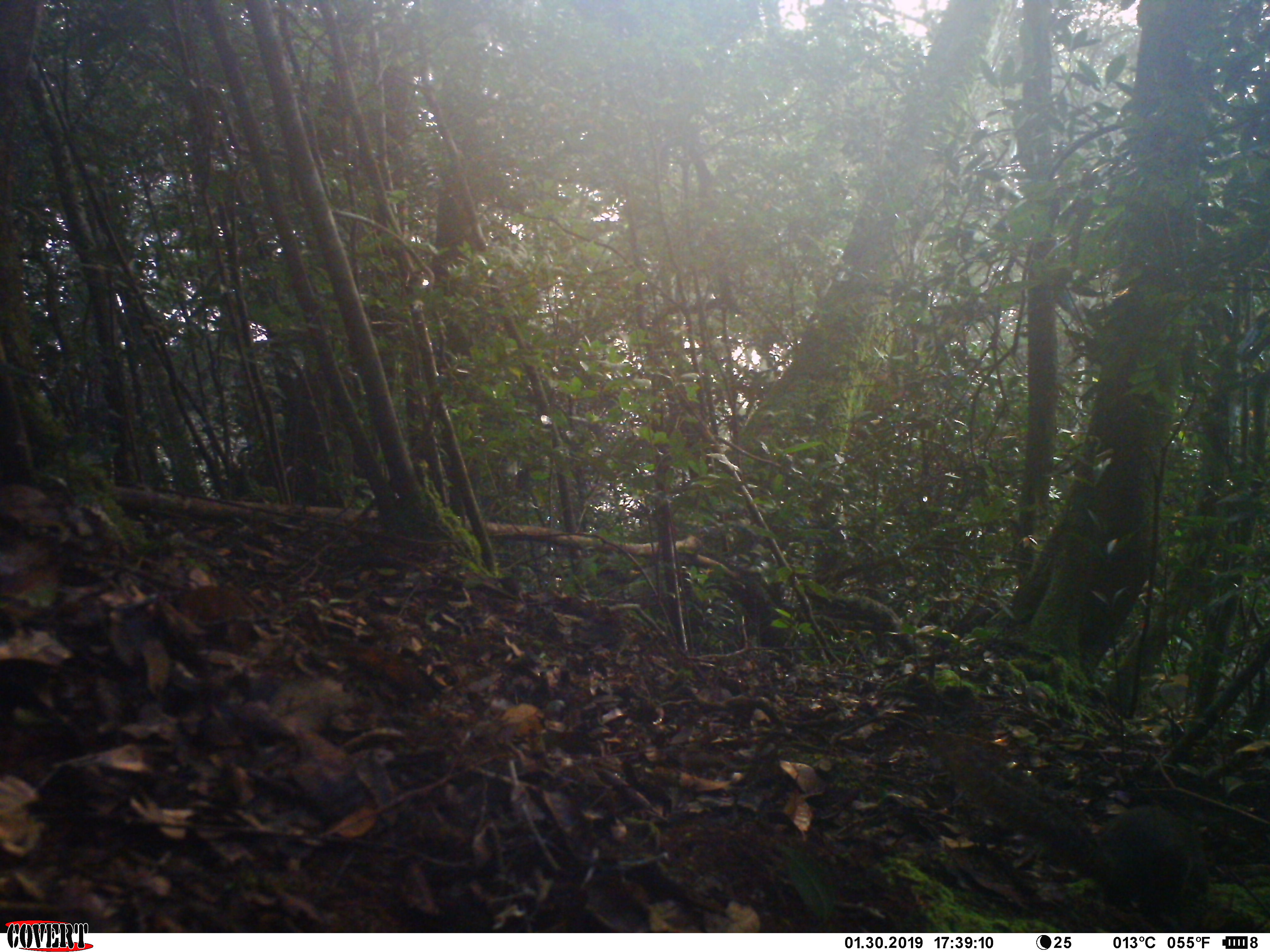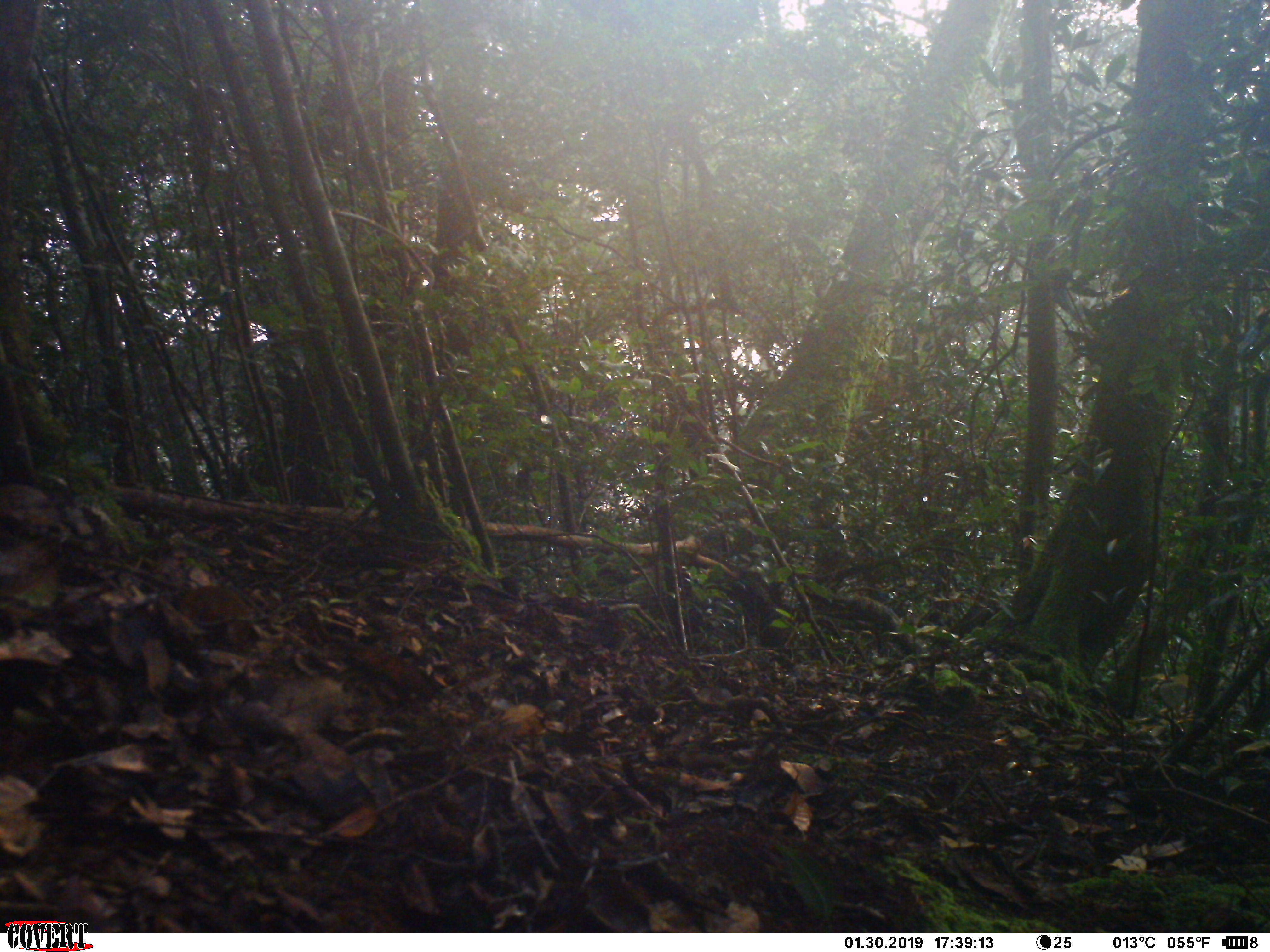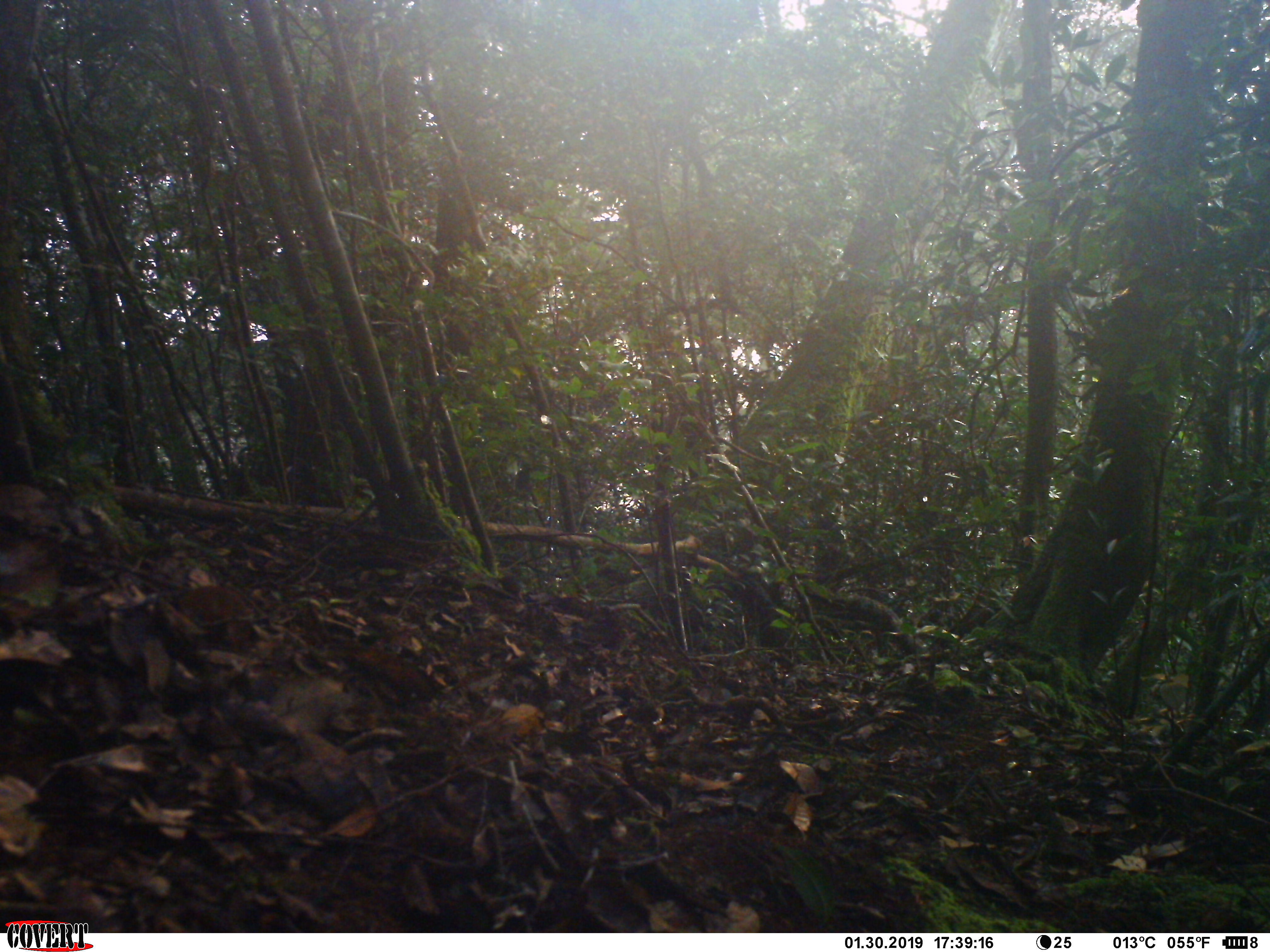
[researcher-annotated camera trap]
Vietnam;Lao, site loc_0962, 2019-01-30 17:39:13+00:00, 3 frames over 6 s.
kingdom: Animalia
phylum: Chordata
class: Mammalia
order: Rodentia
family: Sciuridae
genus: Dremomys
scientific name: Dremomys rufigenis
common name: red-cheeked squirrel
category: red cheeked squirrel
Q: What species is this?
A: Red cheeked squirrel (red-cheeked squirrel) (Dremomys rufigenis).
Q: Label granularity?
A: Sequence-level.